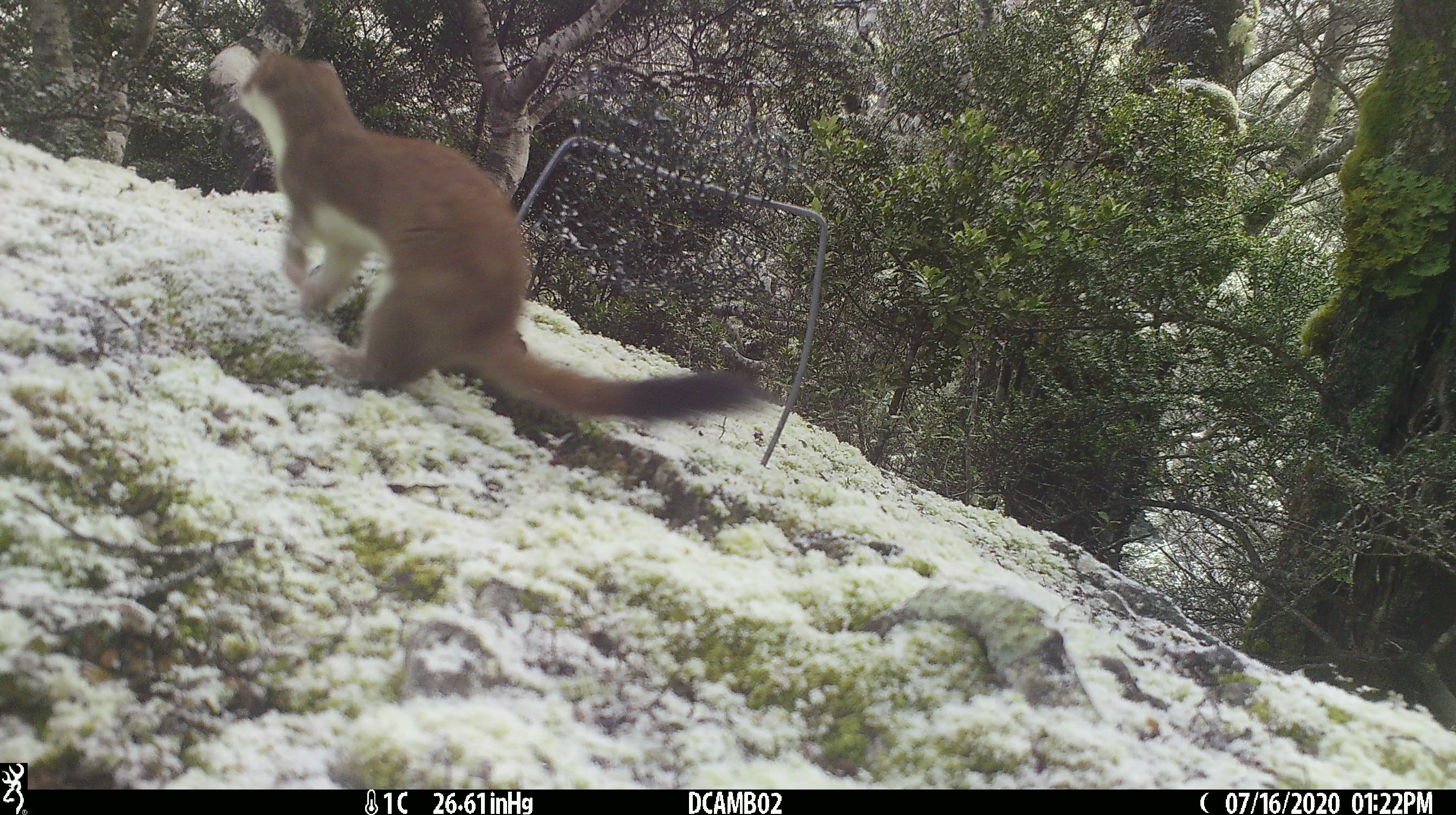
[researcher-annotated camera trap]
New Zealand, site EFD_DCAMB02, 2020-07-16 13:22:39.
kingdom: Animalia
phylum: Chordata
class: Mammalia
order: Carnivora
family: Mustelidae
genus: Mustela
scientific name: Mustela erminea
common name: stoat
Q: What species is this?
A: Stoat (Mustela erminea).